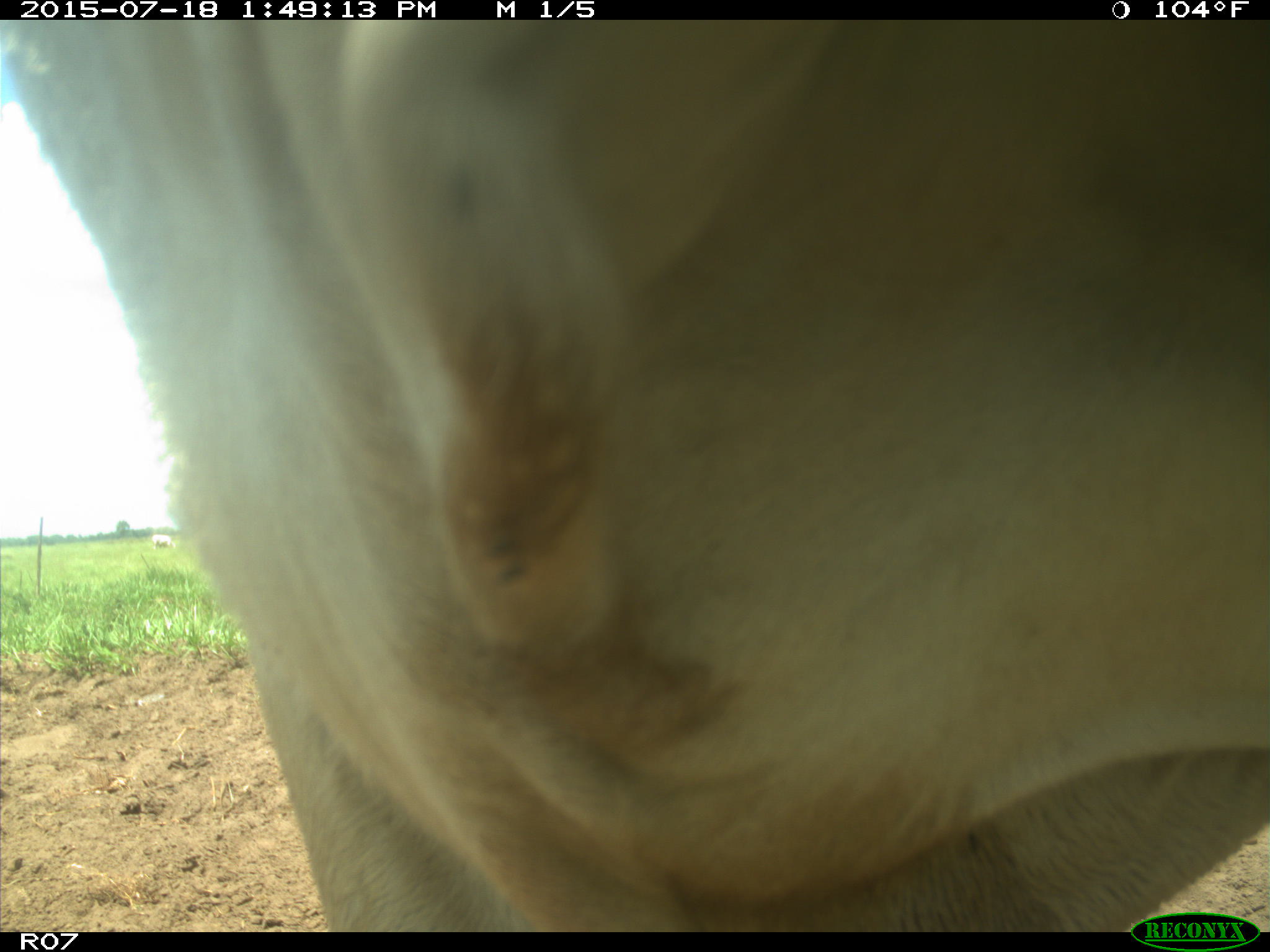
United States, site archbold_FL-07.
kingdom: Animalia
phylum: Chordata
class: Mammalia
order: Artiodactyla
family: Bovidae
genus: Bos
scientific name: Bos taurus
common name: domestic cow